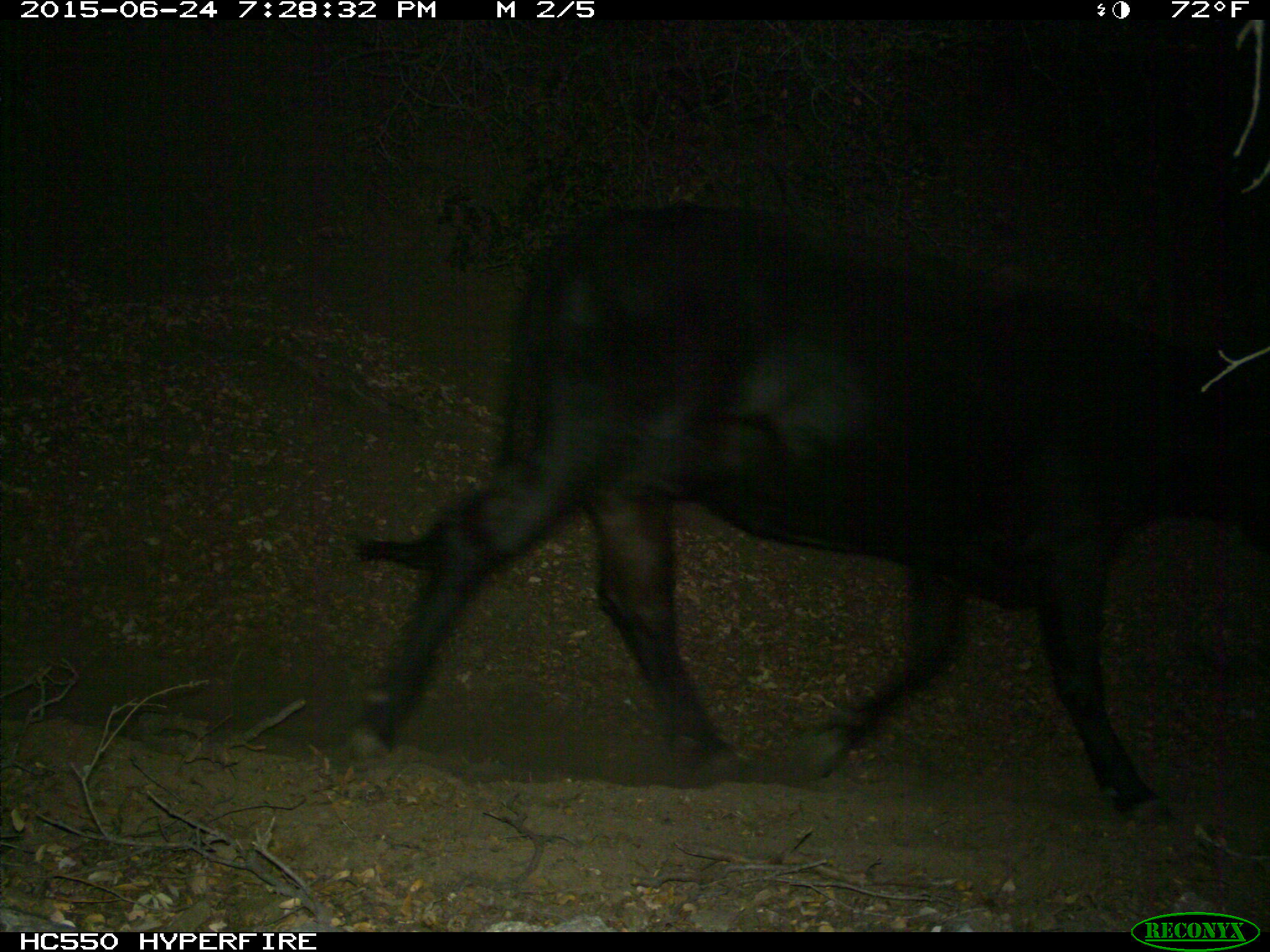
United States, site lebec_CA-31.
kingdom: Animalia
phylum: Chordata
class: Mammalia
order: Artiodactyla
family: Bovidae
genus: Bos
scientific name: Bos taurus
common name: domestic cow